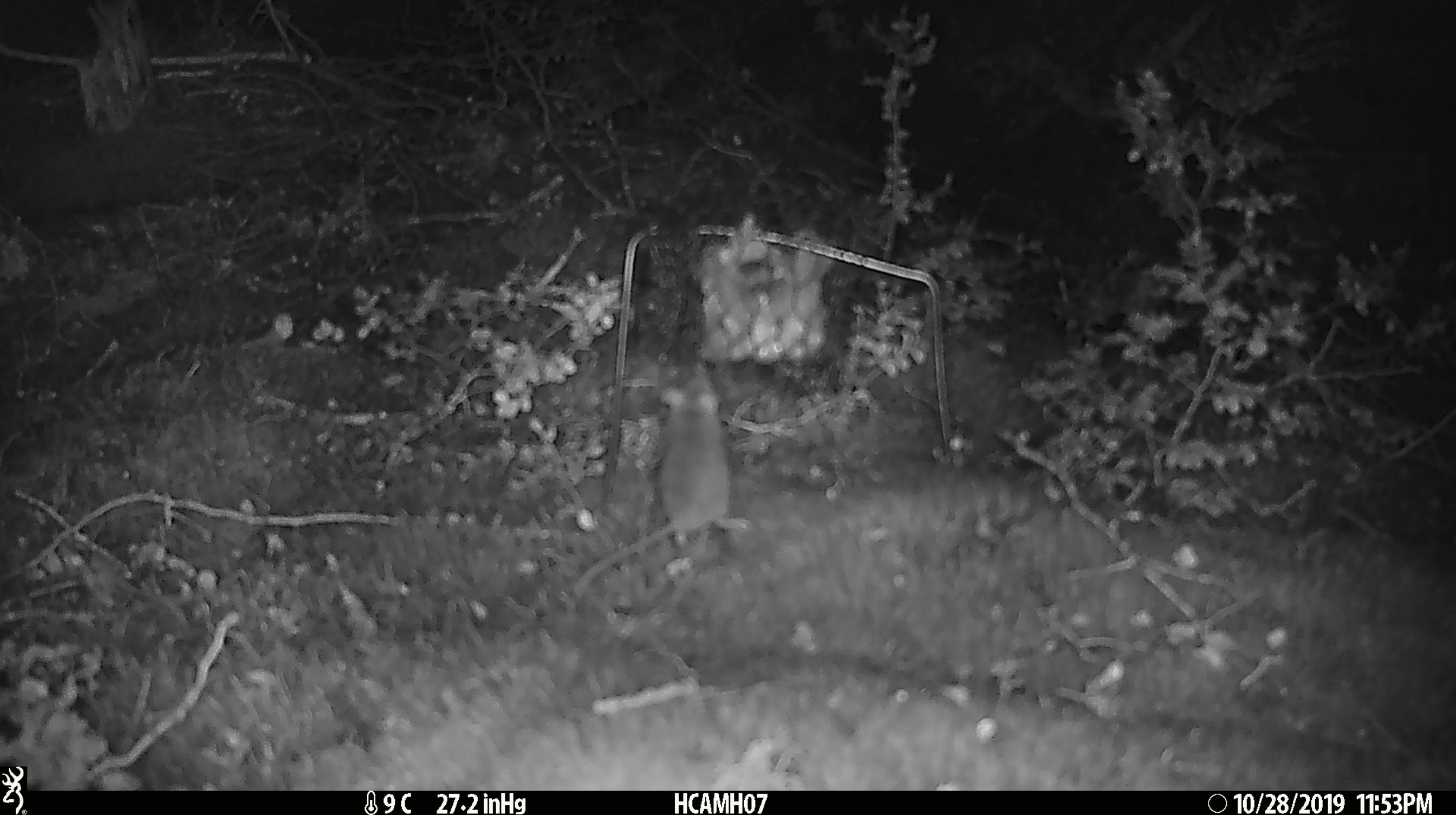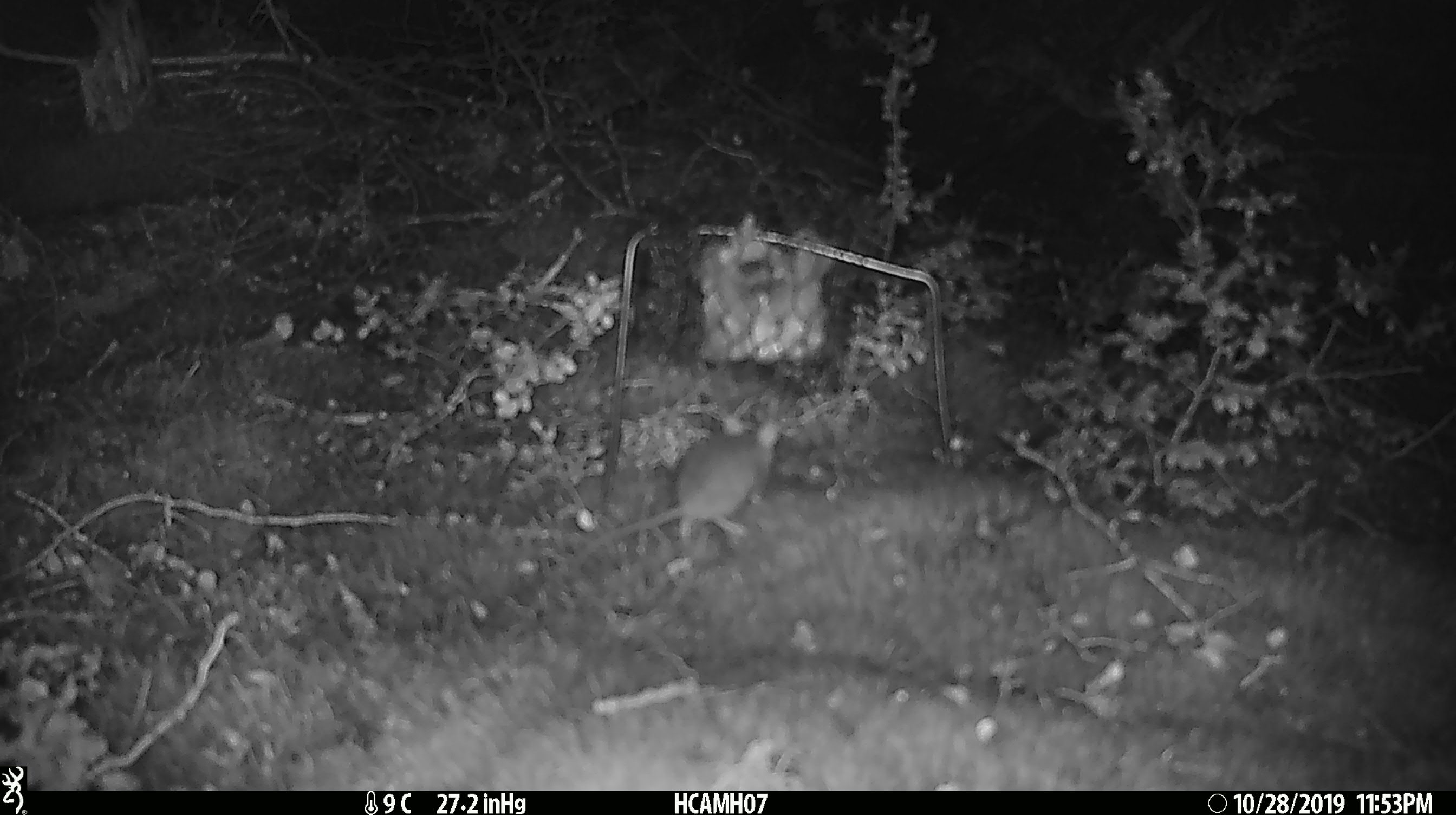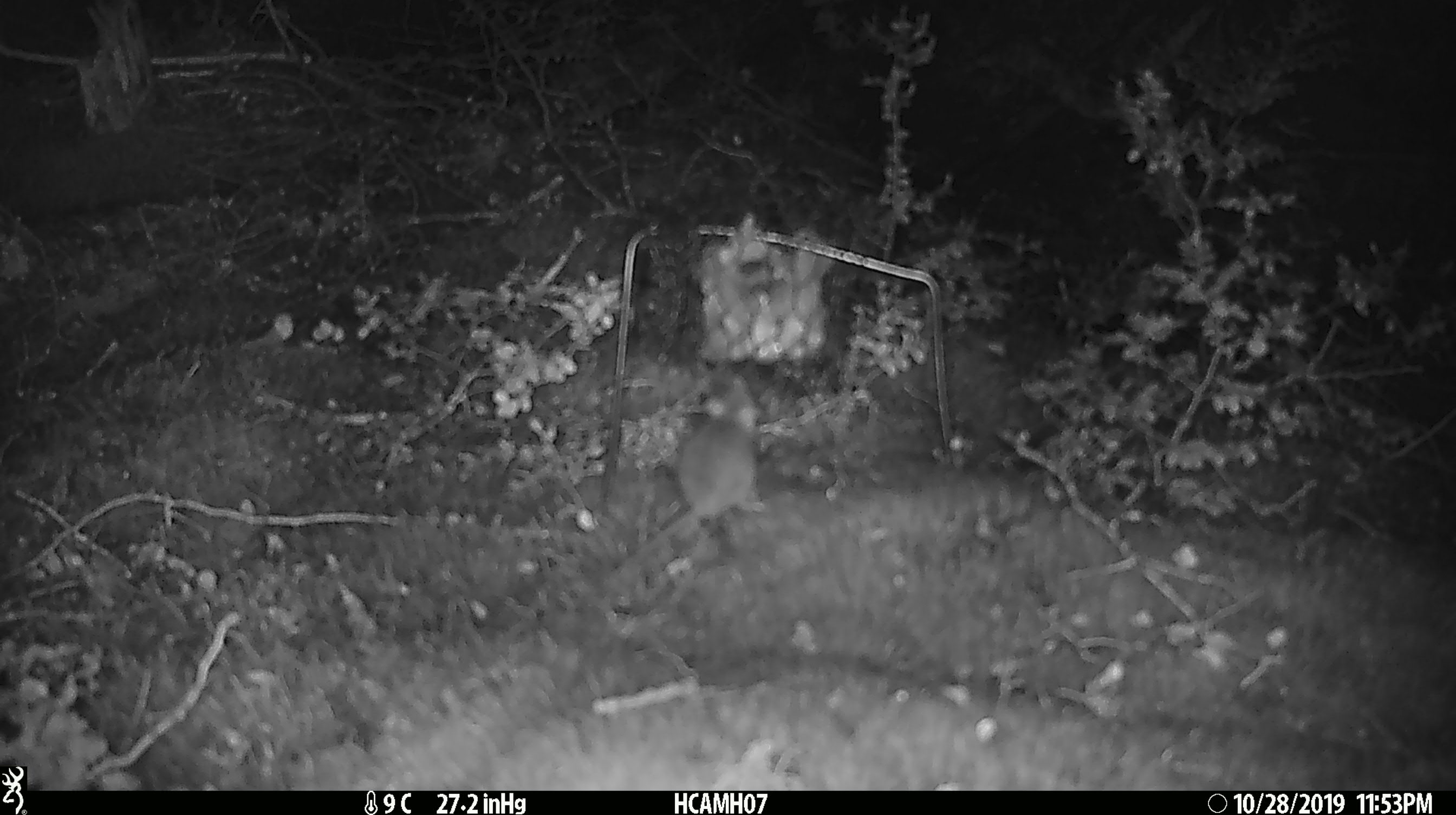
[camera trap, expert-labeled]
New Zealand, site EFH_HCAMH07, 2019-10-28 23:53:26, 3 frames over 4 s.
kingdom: Animalia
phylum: Chordata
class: Mammalia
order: Rodentia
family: Muridae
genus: Mus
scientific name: Mus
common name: mouse